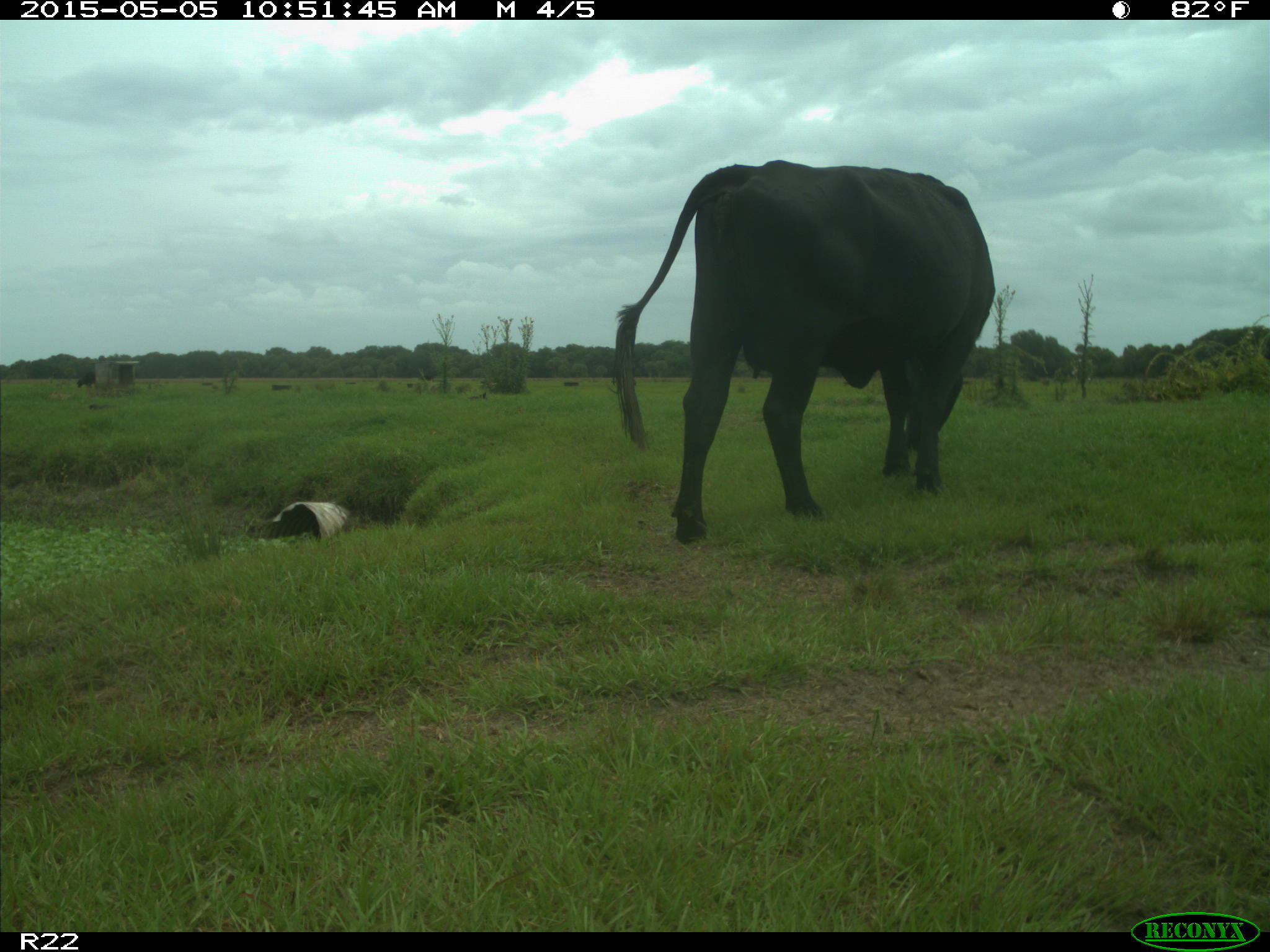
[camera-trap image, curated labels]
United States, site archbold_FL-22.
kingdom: Animalia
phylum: Chordata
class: Mammalia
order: Artiodactyla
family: Bovidae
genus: Bos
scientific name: Bos taurus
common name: domestic cow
Bos taurus (domestic cow).